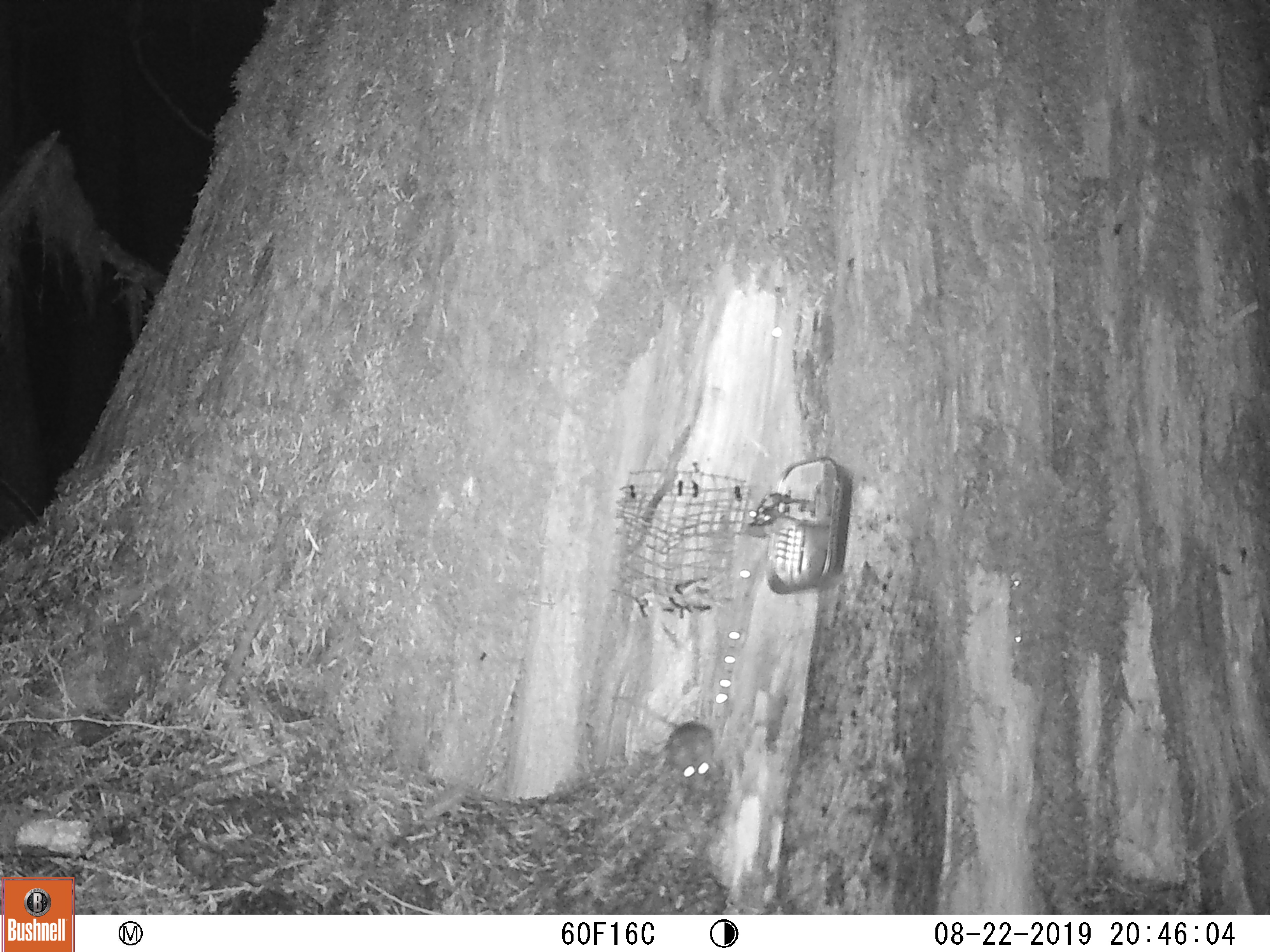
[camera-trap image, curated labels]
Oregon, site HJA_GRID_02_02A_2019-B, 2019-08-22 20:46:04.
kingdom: Animalia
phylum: Chordata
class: Mammalia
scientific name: Mammalia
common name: small mammal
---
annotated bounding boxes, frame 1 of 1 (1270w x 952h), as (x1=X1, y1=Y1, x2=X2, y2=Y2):
small mammal: (x1=605, y1=668, x2=726, y2=806)